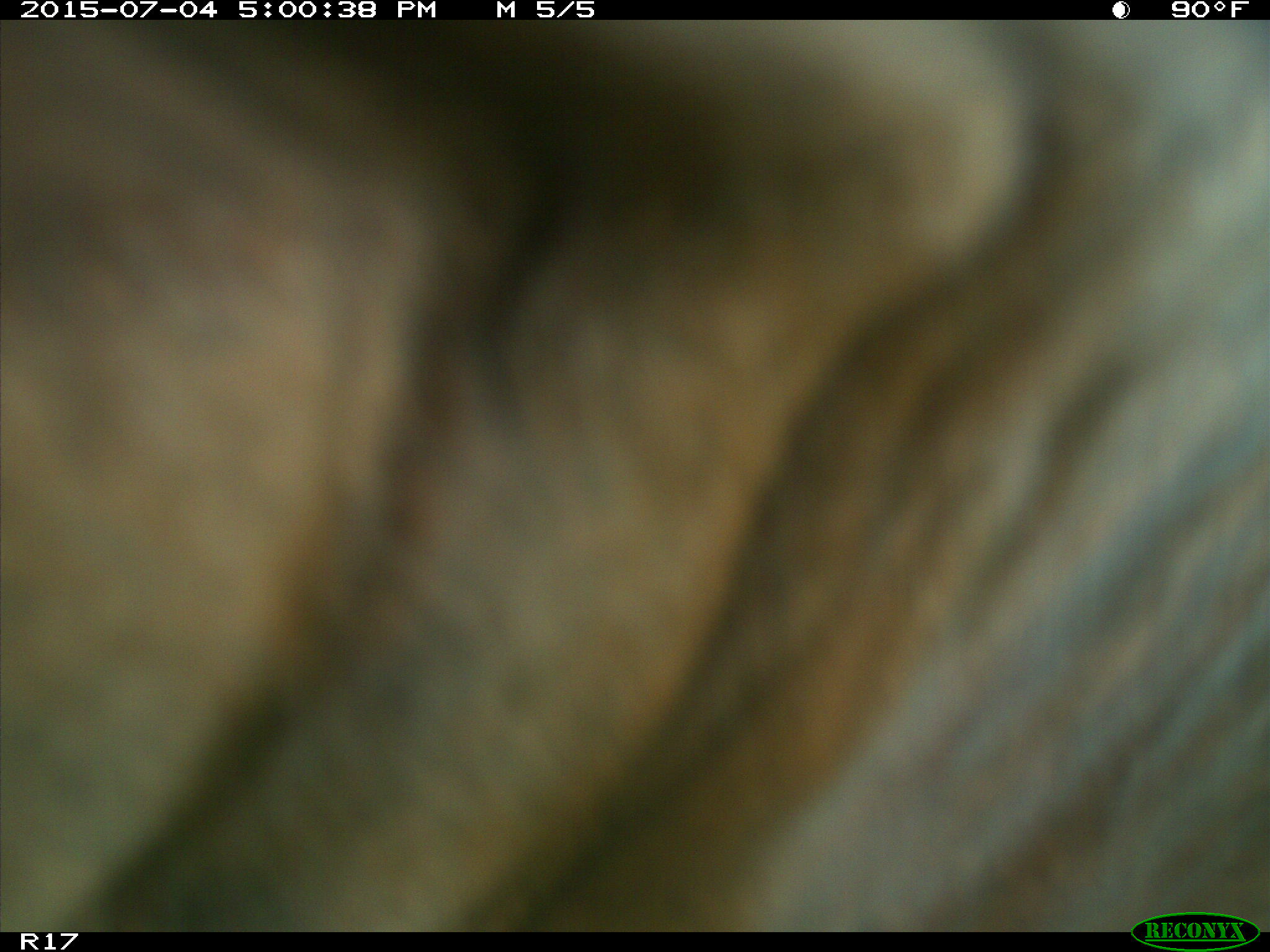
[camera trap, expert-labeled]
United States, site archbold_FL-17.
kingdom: Animalia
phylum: Chordata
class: Mammalia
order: Artiodactyla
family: Bovidae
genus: Bos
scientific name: Bos taurus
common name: domestic cow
Bos taurus (domestic cow).